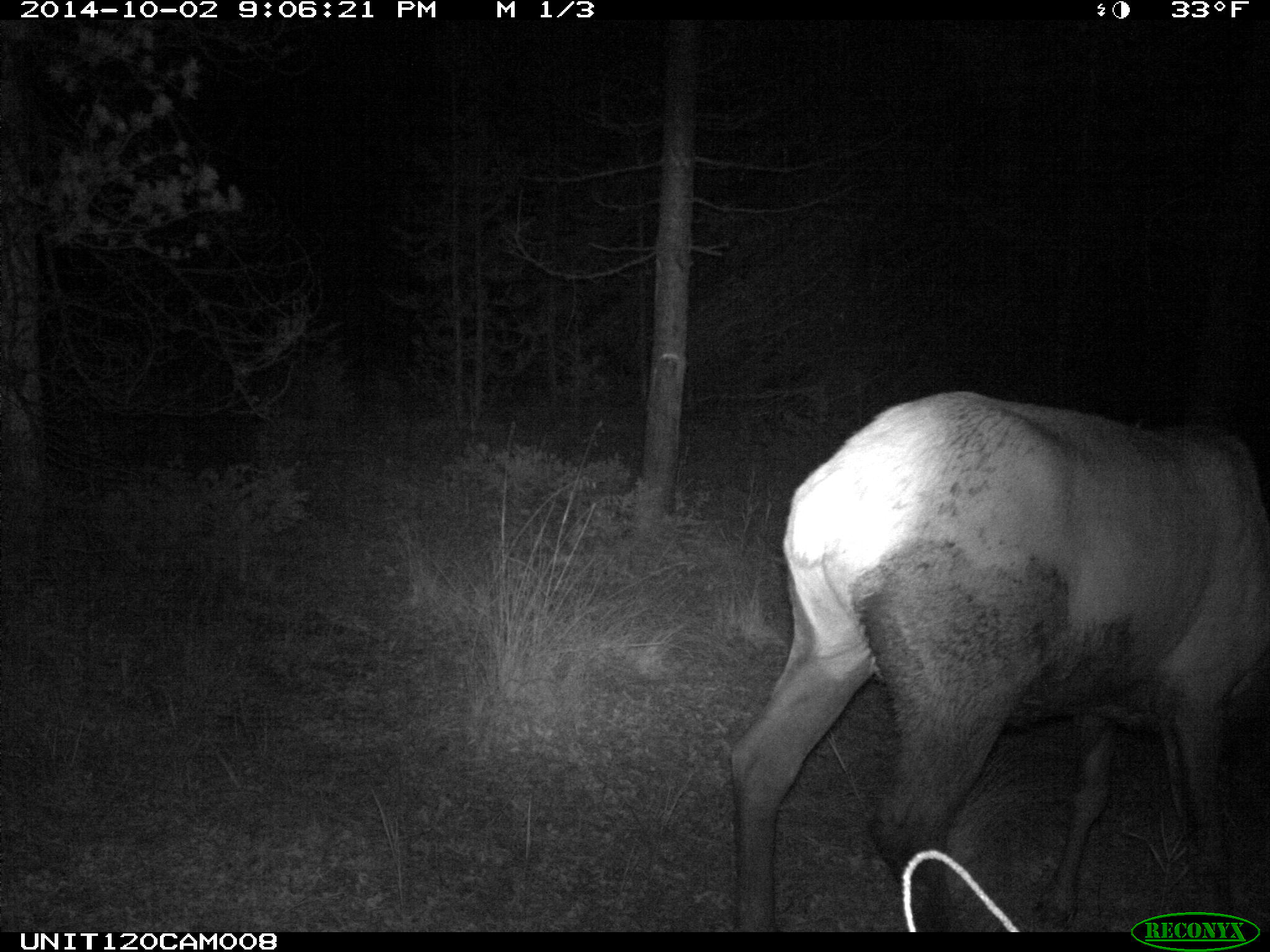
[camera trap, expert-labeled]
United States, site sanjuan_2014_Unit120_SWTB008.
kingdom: Animalia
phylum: Chordata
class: Mammalia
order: Artiodactyla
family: Cervidae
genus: Cervus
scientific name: Cervus elaphus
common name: red deer